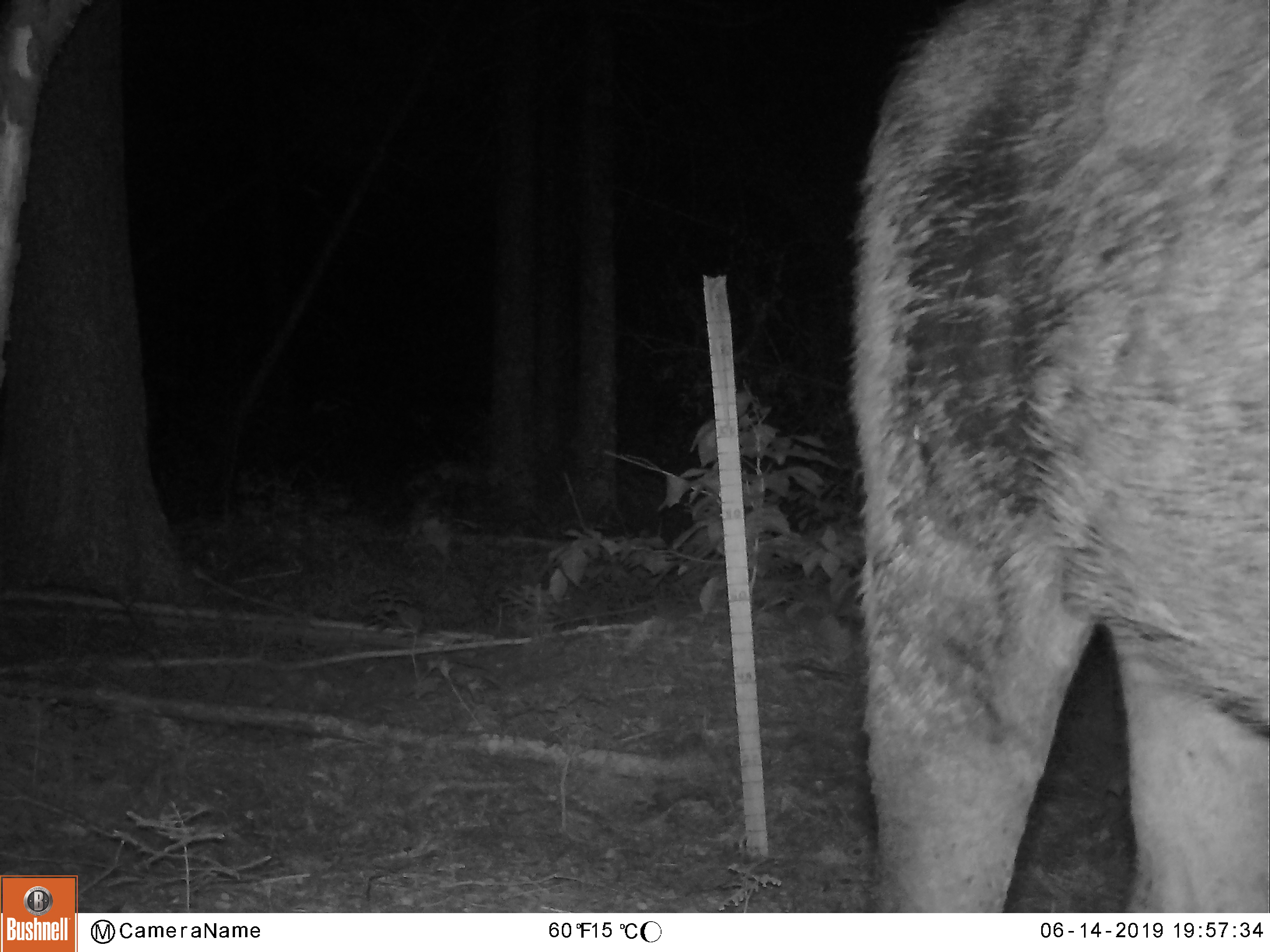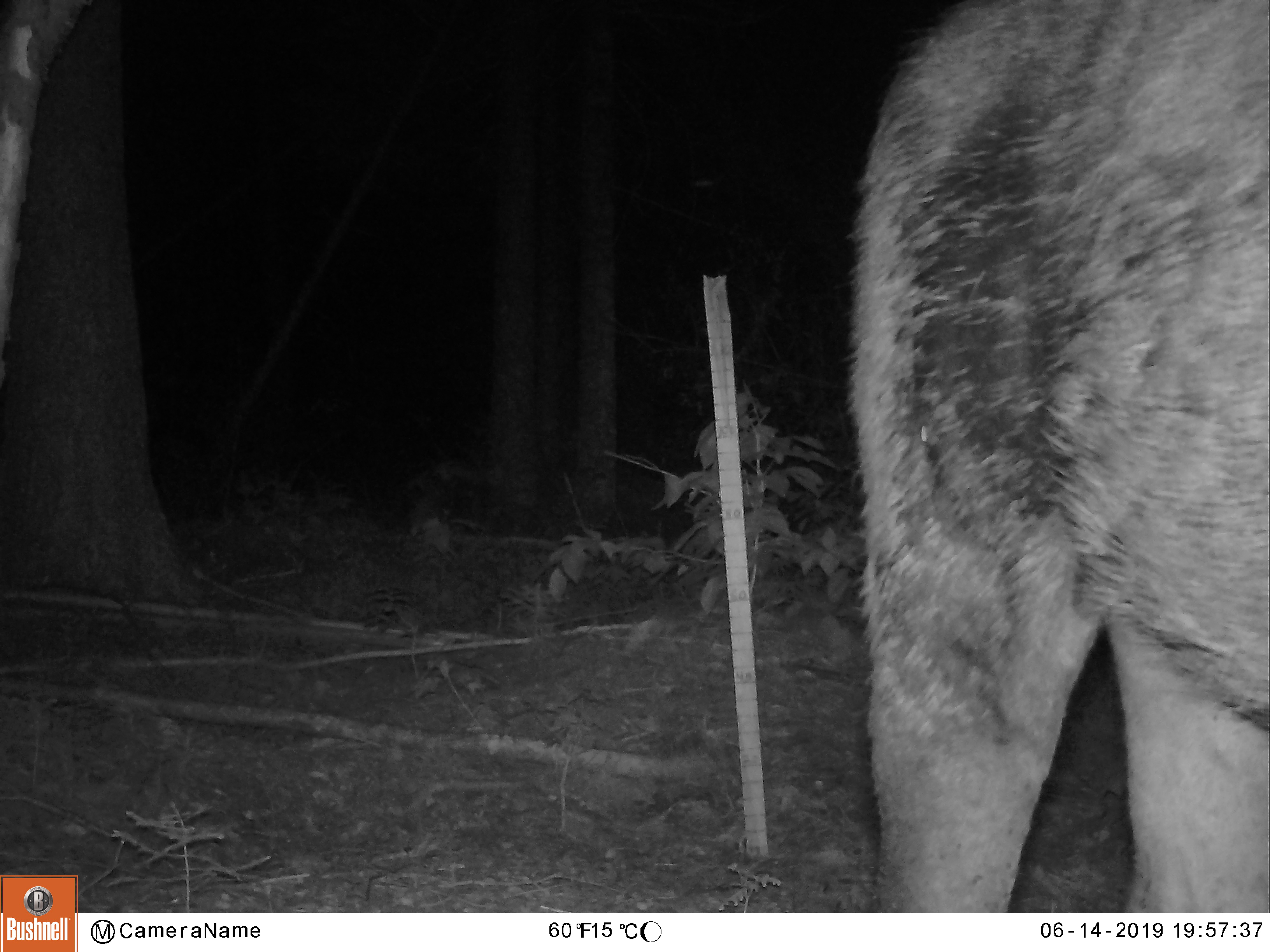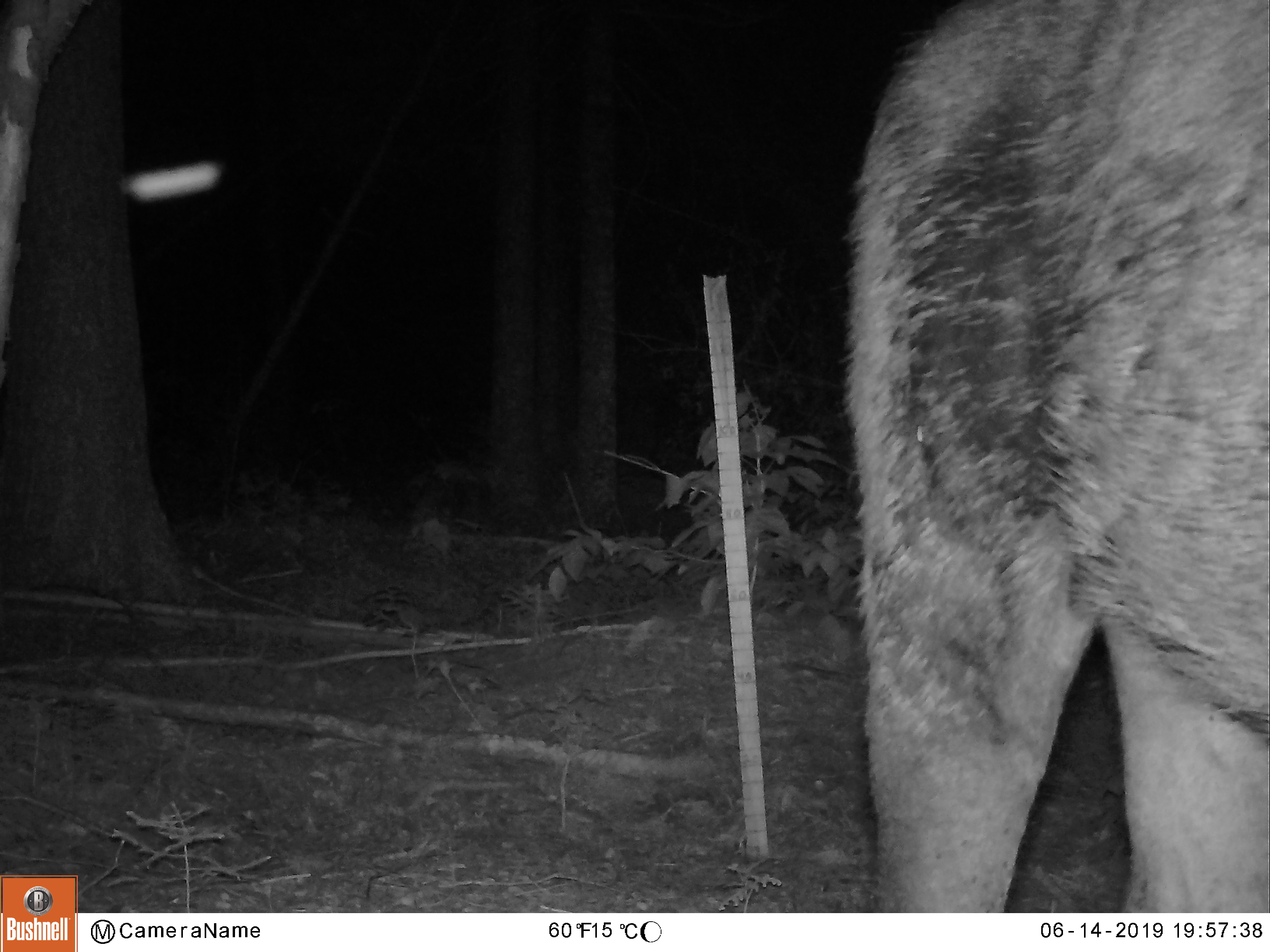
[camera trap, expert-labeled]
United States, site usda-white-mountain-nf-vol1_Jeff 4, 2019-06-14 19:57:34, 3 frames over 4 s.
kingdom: Animalia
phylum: Chordata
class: Mammalia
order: Artiodactyla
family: Cervidae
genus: Alces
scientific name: Alces alces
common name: moose